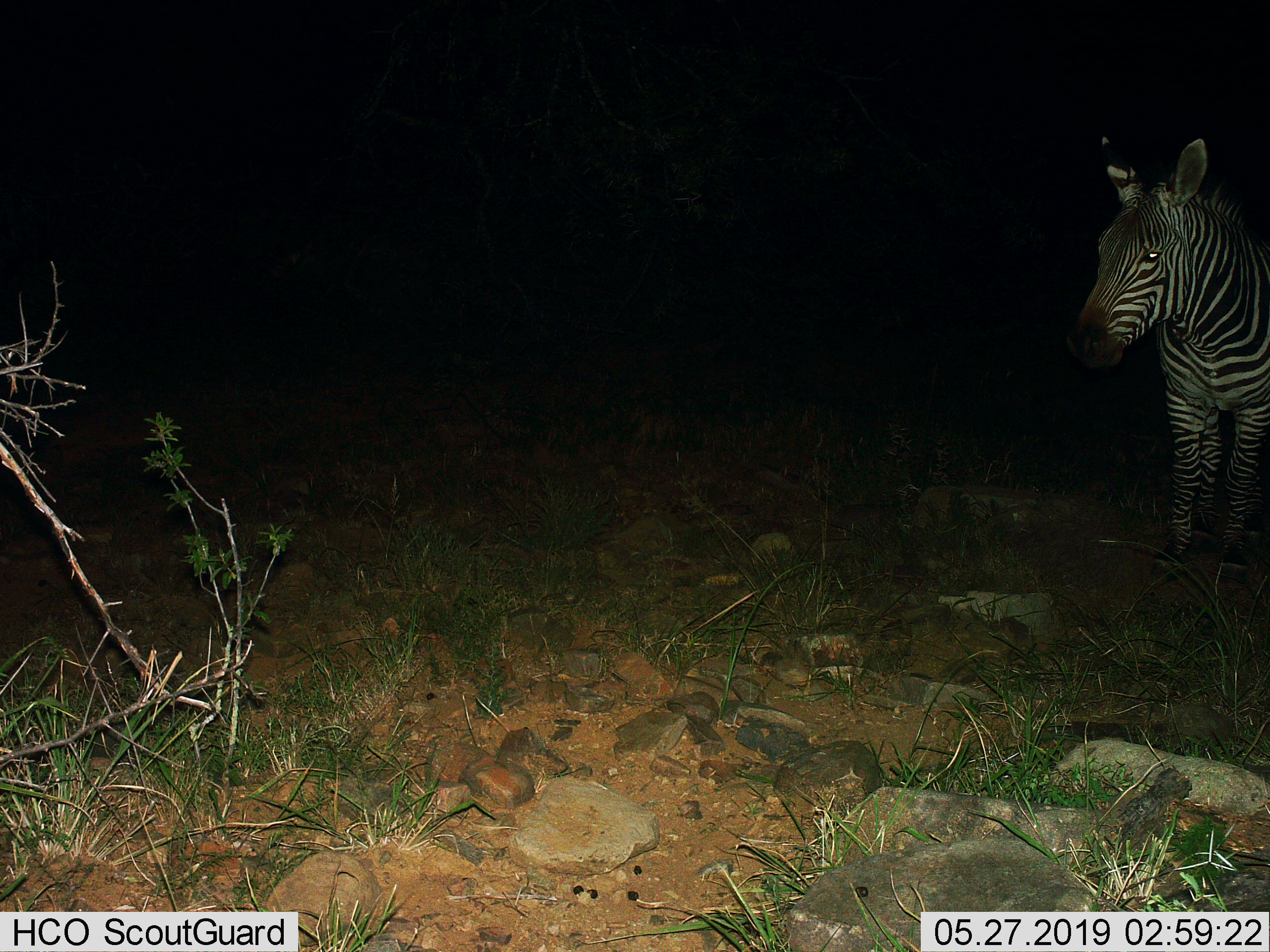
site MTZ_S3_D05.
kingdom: Animalia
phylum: Chordata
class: Mammalia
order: Perissodactyla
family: Equidae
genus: Equus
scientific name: Equus zebra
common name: mountain zebra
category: zebramountain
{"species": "zebramountain (mountain zebra) (Equus zebra)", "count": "1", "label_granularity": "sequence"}